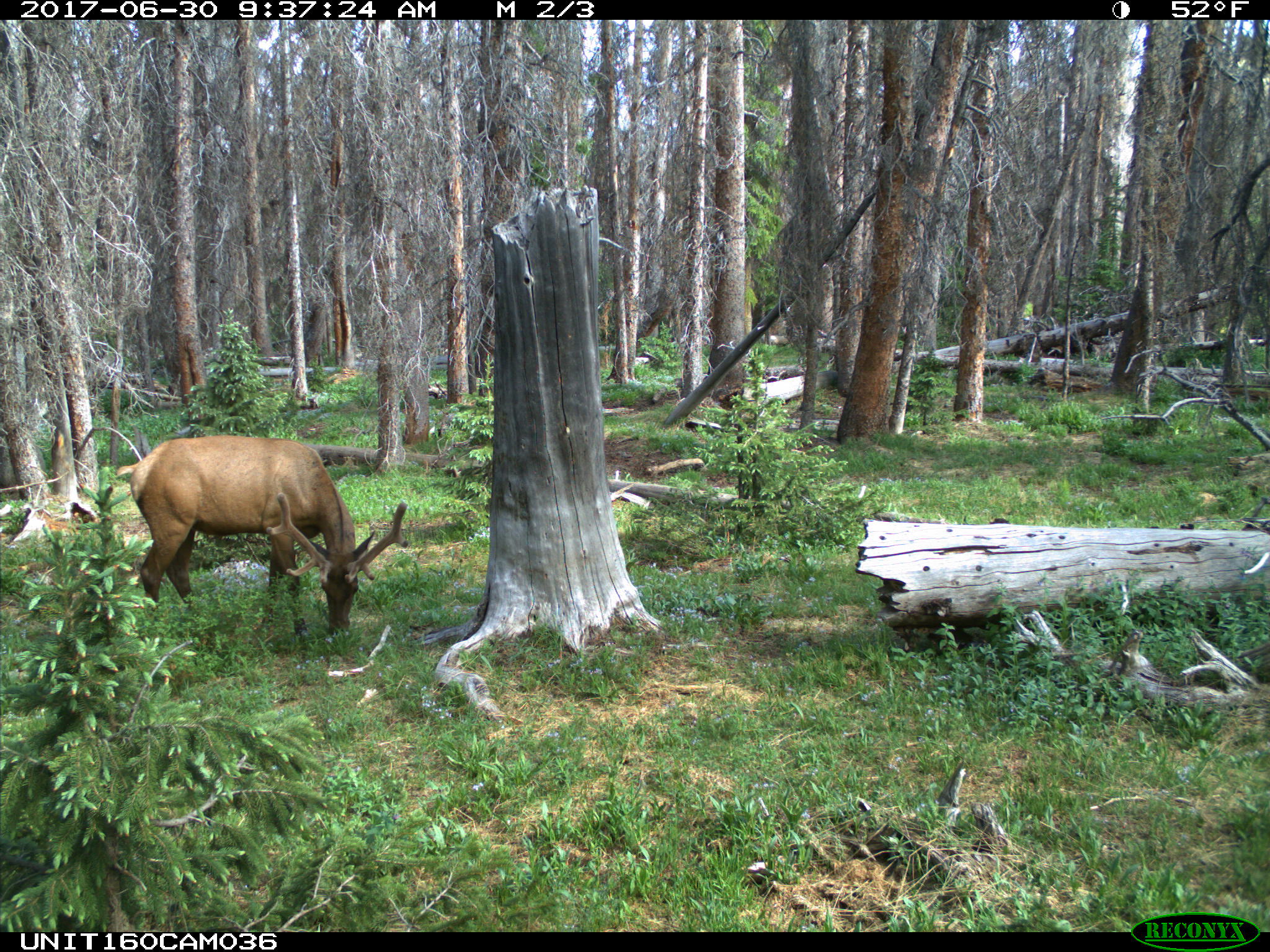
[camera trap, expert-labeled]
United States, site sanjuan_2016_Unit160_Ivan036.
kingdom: Animalia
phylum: Chordata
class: Mammalia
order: Artiodactyla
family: Cervidae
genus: Cervus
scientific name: Cervus elaphus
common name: red deer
Cervus elaphus (red deer).